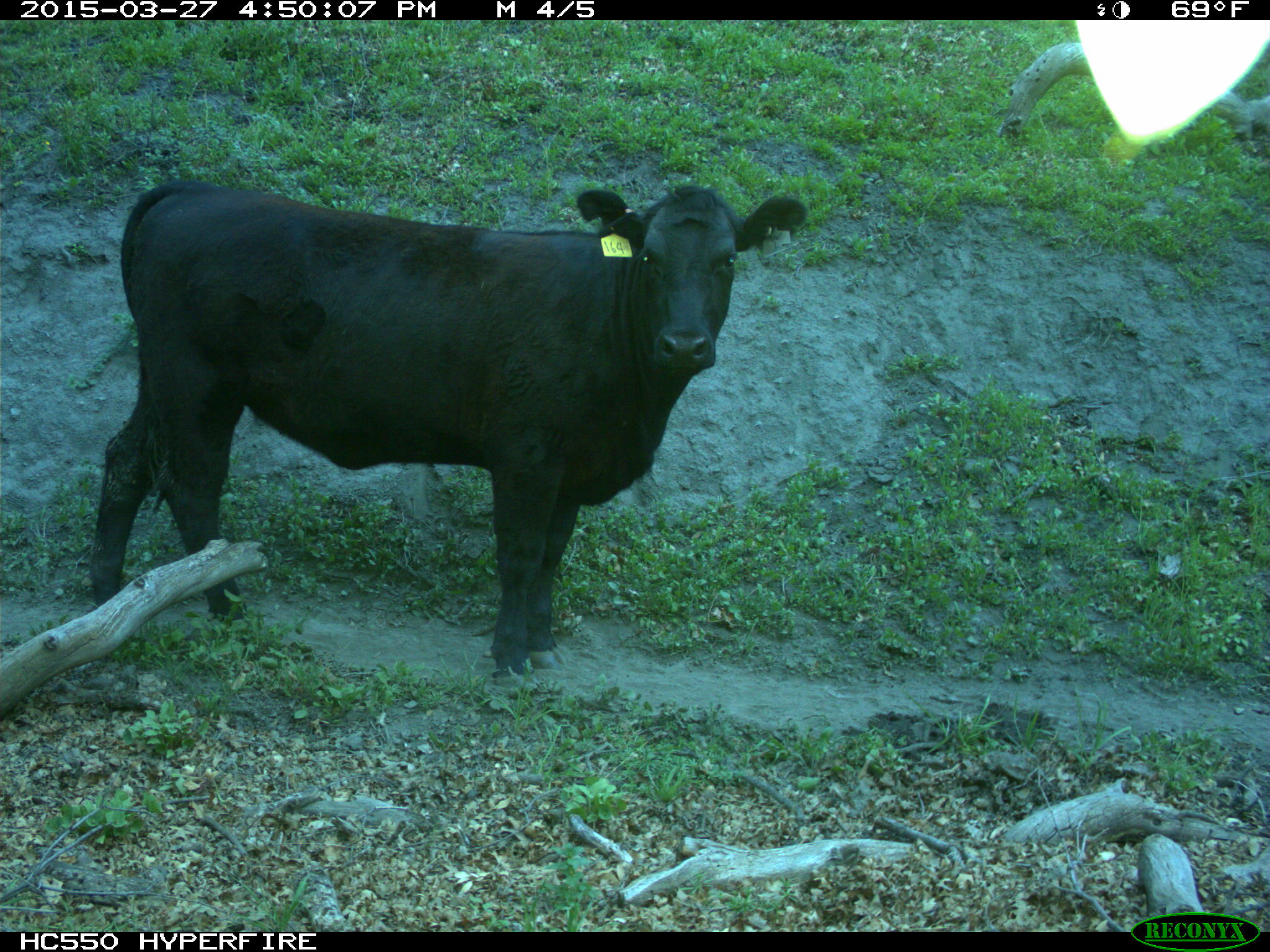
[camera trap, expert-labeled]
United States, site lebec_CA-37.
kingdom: Animalia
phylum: Chordata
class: Mammalia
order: Artiodactyla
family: Bovidae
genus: Bos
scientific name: Bos taurus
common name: domestic cow